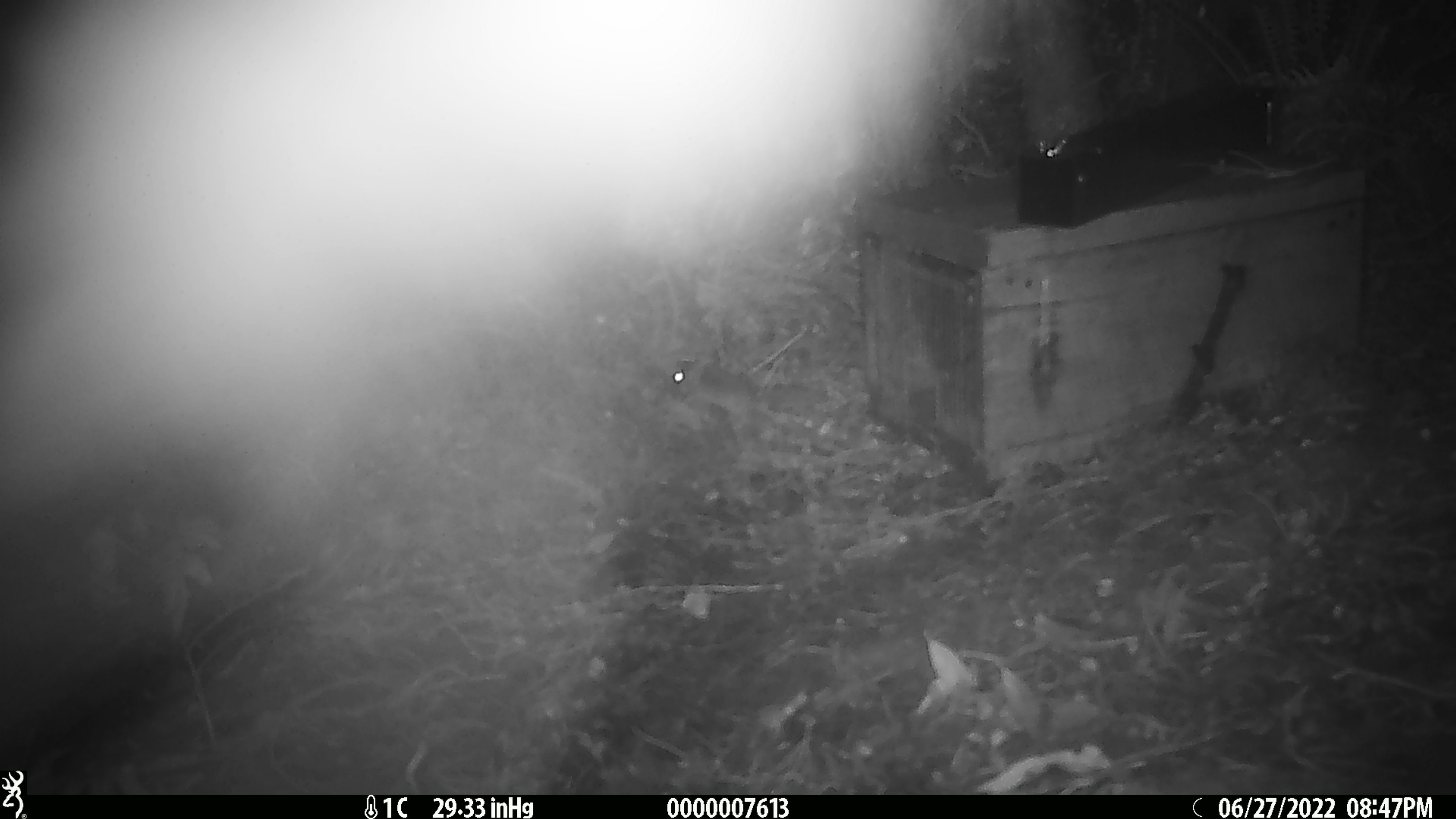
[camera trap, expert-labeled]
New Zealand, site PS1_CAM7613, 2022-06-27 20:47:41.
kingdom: Animalia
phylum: Chordata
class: Mammalia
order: Rodentia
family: Muridae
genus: Mus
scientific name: Mus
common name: mouse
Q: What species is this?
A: Mouse (Mus).